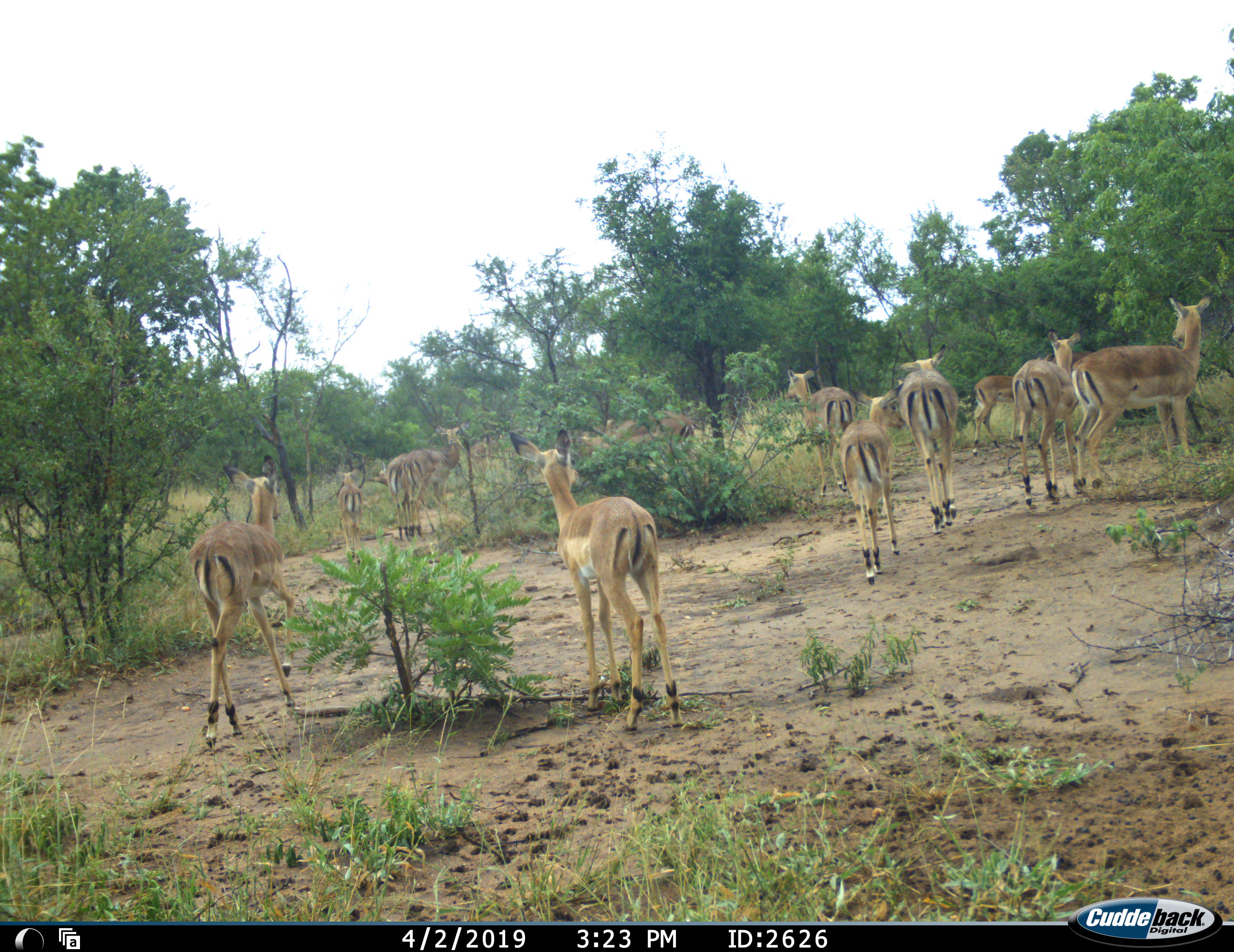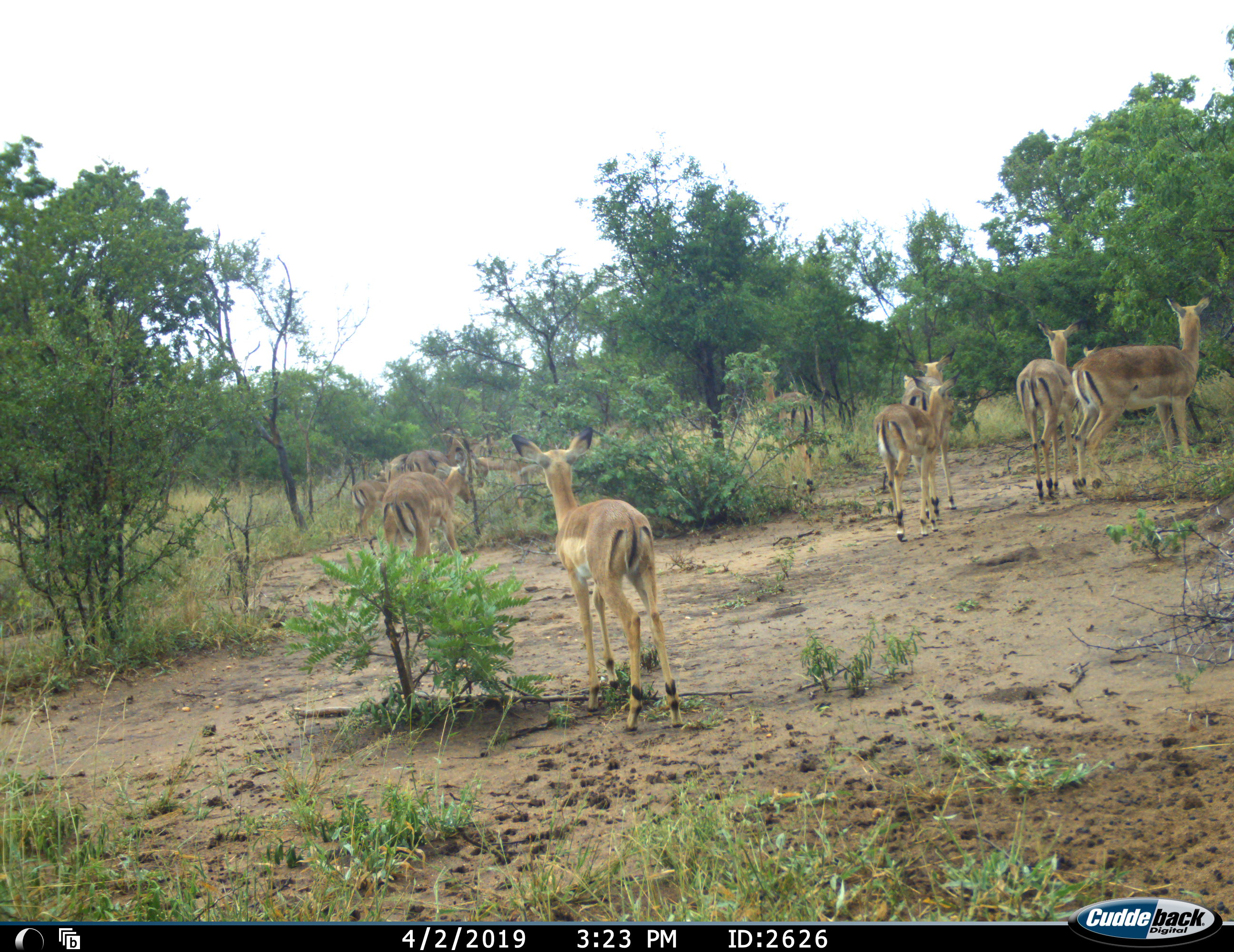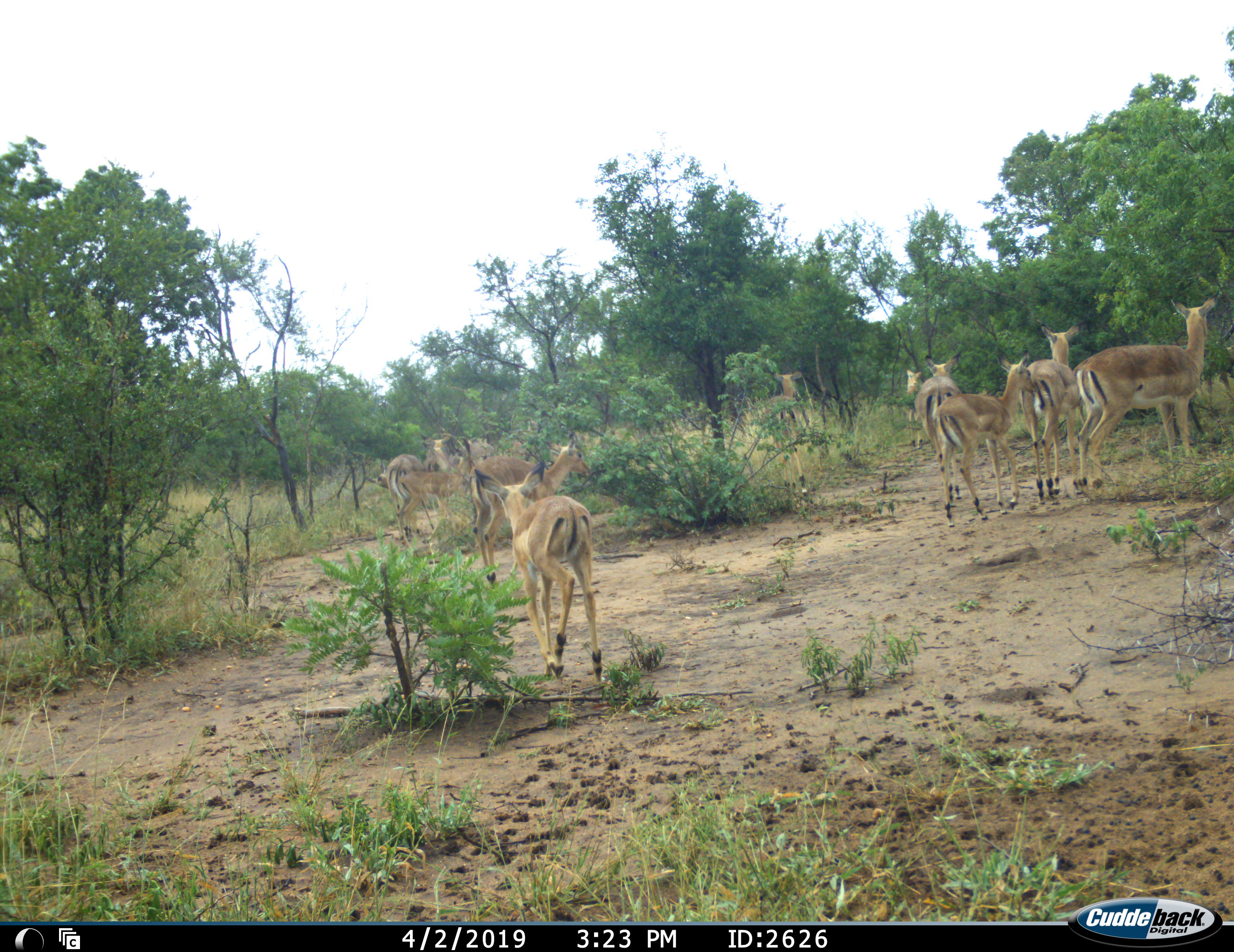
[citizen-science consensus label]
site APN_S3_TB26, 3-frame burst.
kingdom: Animalia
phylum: Chordata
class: Mammalia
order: Artiodactyla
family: Bovidae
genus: Aepyceros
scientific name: Aepyceros melampus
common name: impala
Impala (Aepyceros melampus), count 11-50. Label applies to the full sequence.